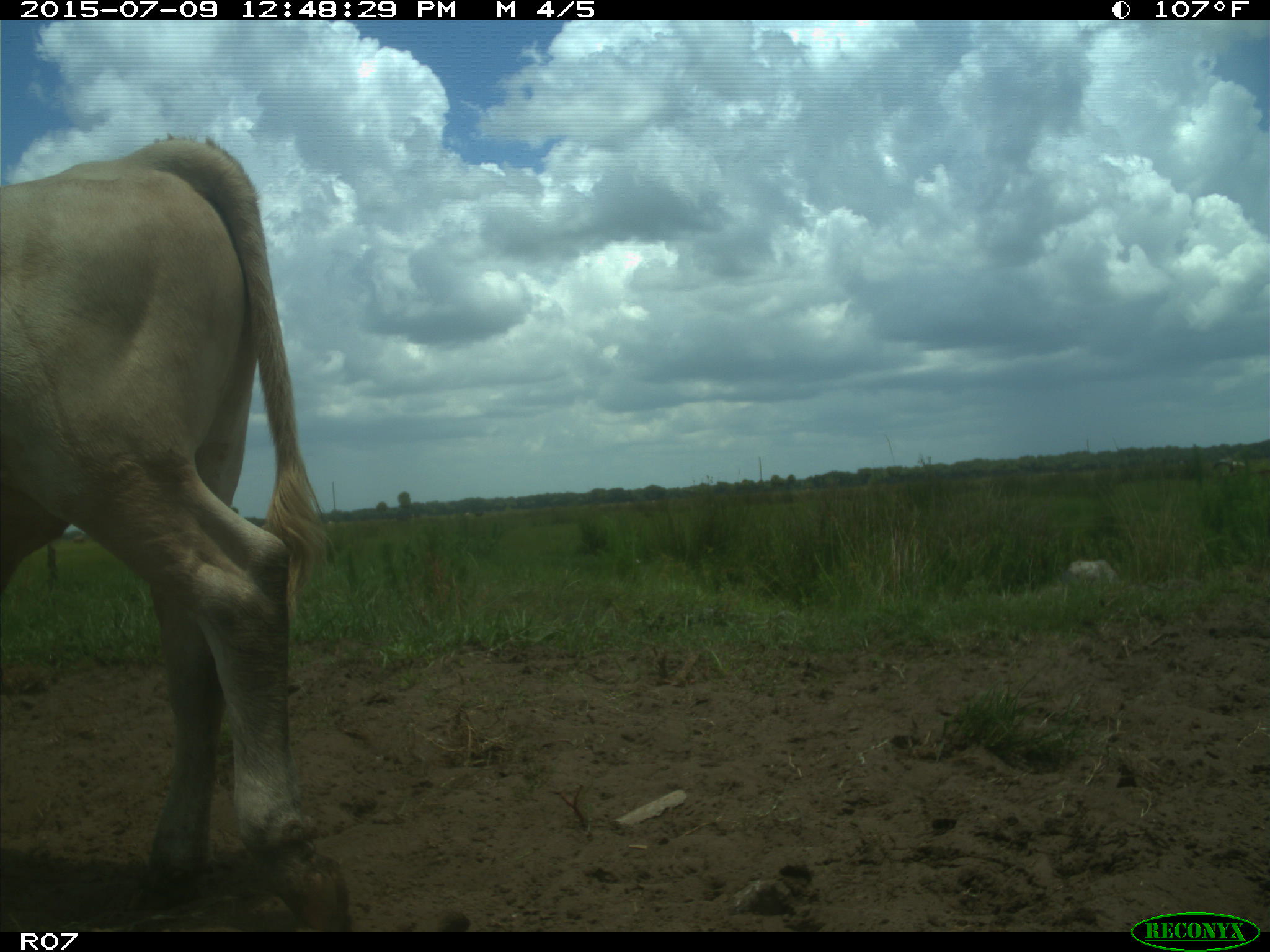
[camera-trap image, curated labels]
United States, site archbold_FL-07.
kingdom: Animalia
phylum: Chordata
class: Mammalia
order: Artiodactyla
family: Bovidae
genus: Bos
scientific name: Bos taurus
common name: domestic cow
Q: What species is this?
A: Bos taurus (domestic cow).